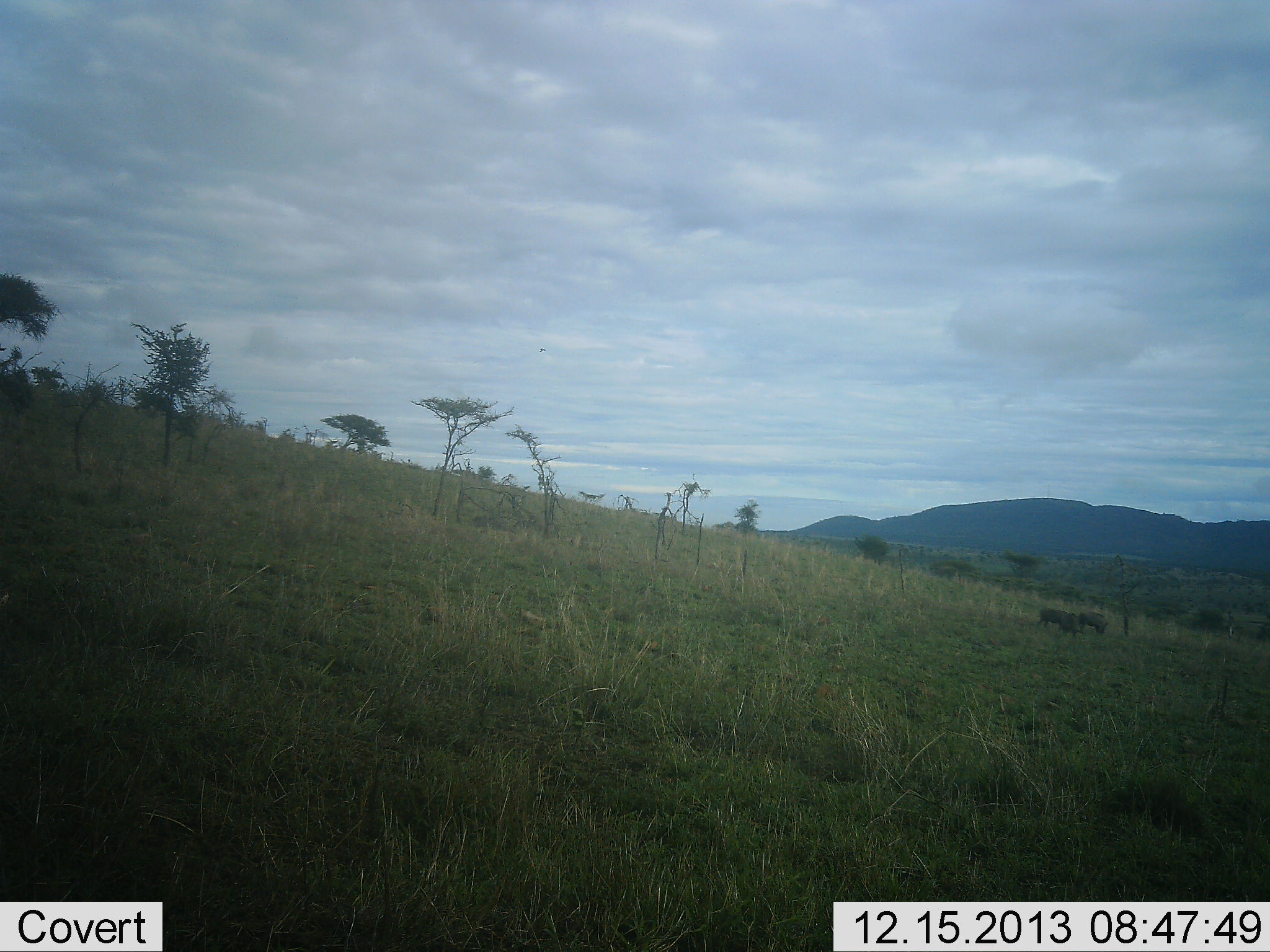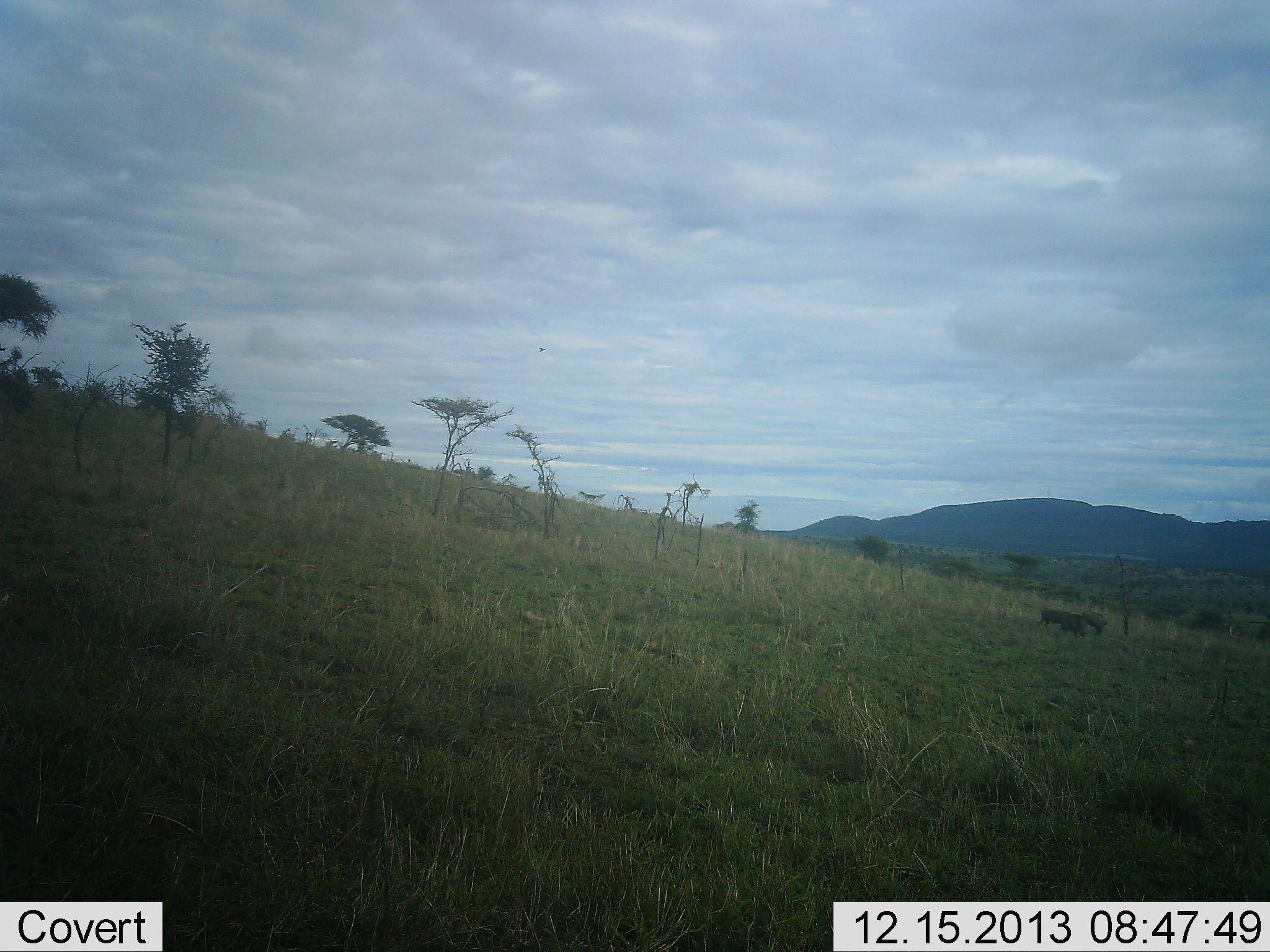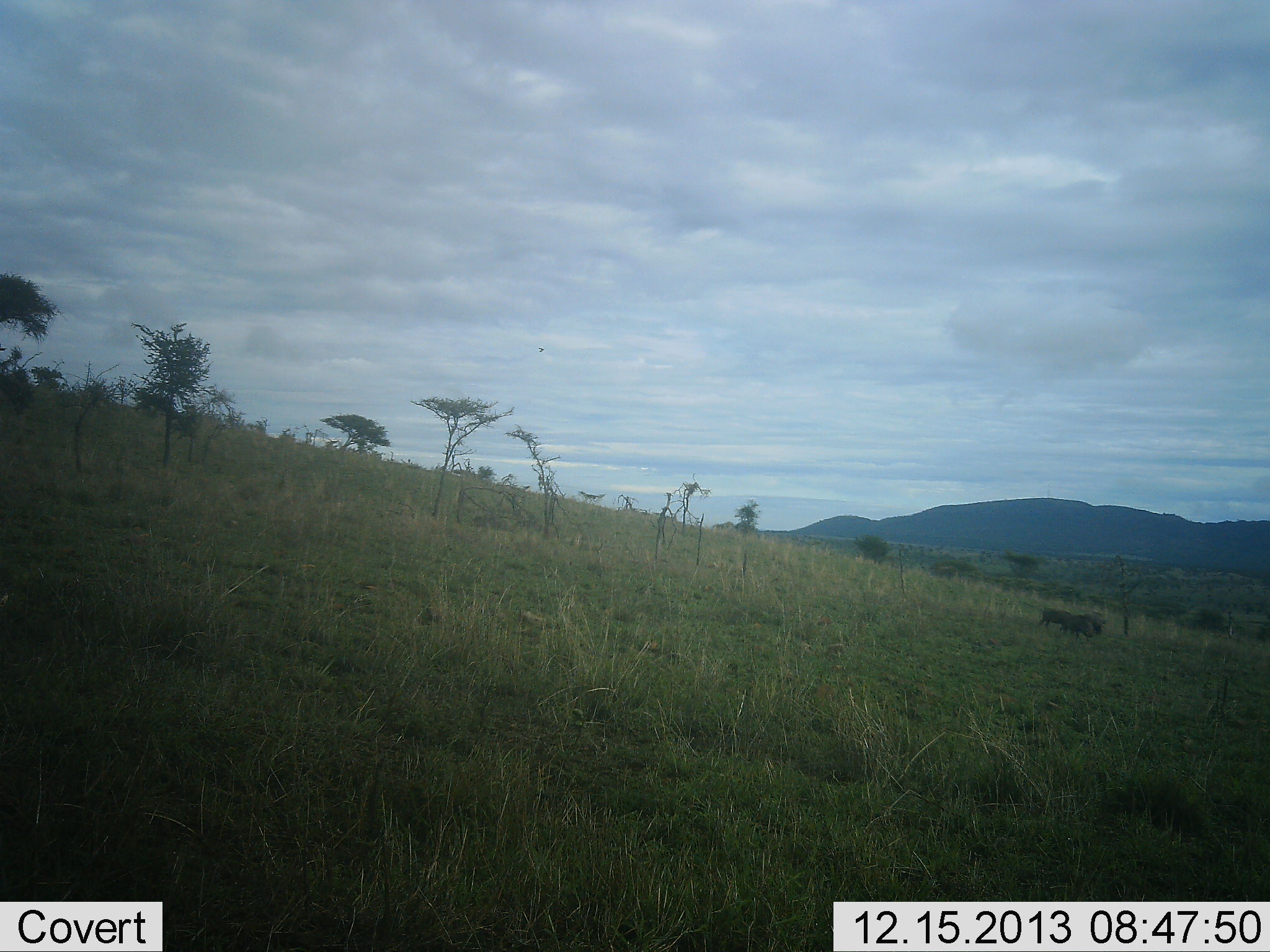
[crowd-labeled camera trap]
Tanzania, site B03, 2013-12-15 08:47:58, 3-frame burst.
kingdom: Animalia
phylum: Chordata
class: Mammalia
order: Artiodactyla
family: Suidae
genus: Phacochoerus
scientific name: Phacochoerus africanus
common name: warthog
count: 2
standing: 40%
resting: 0%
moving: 10%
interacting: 0%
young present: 0%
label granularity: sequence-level